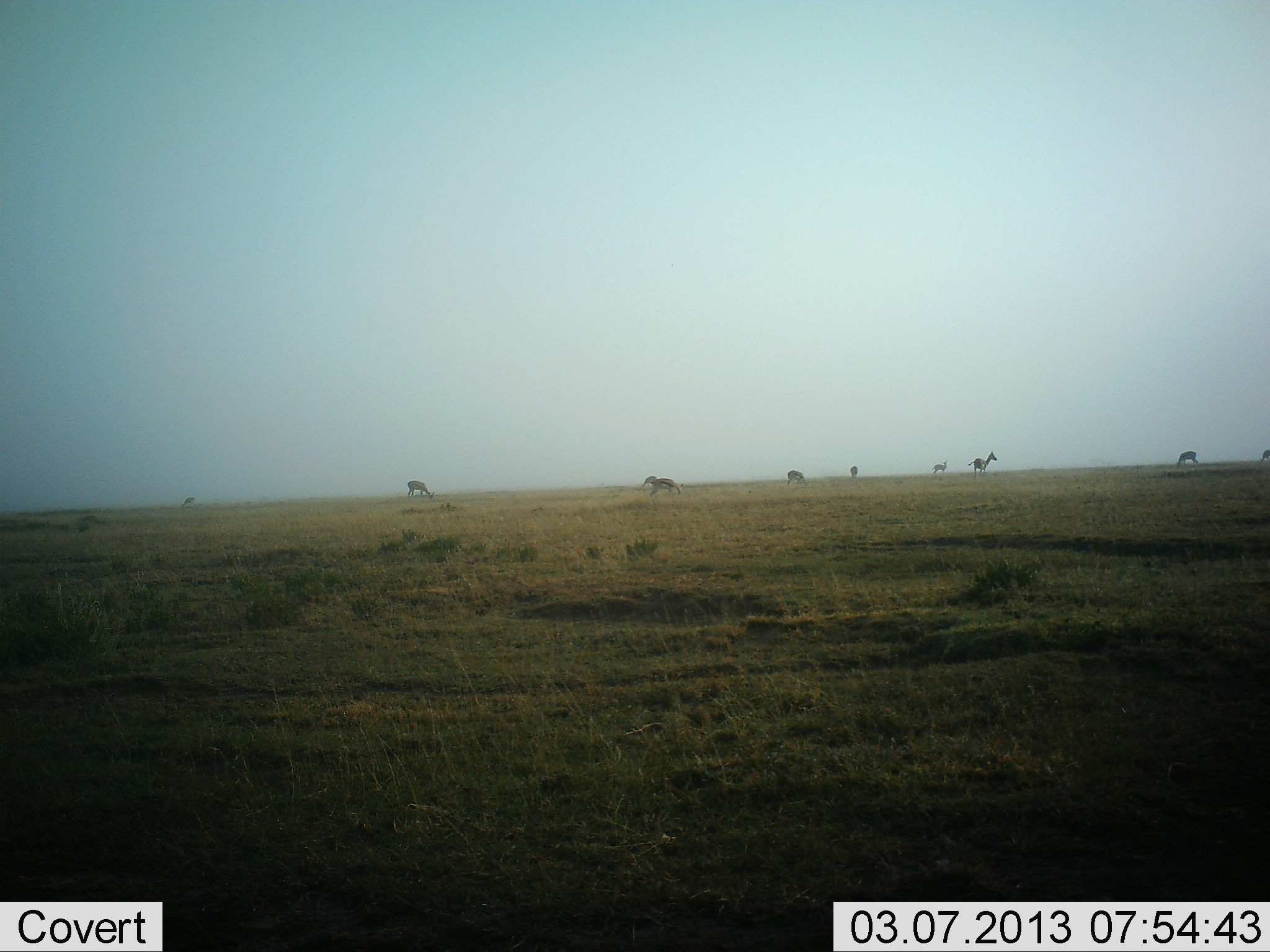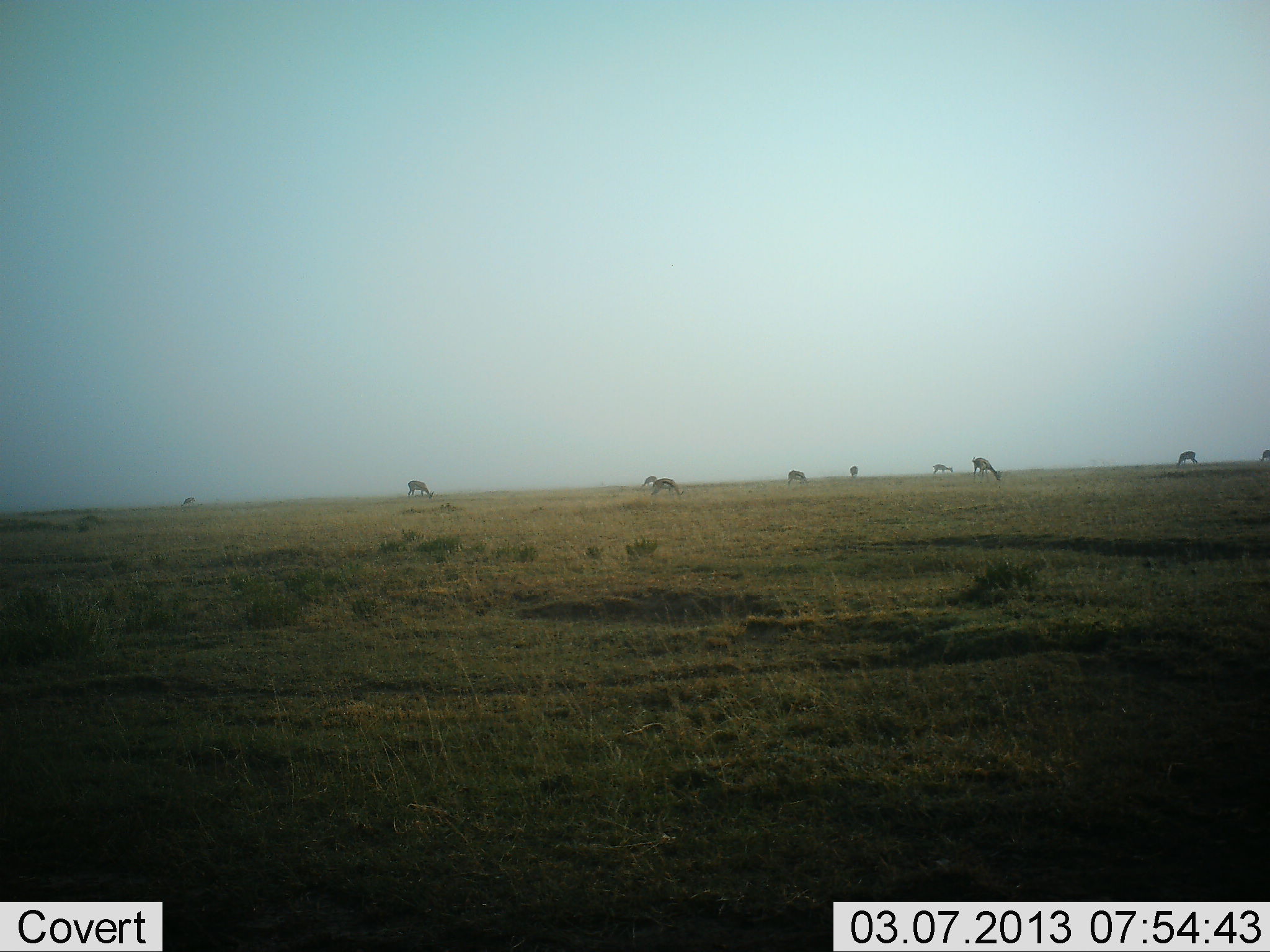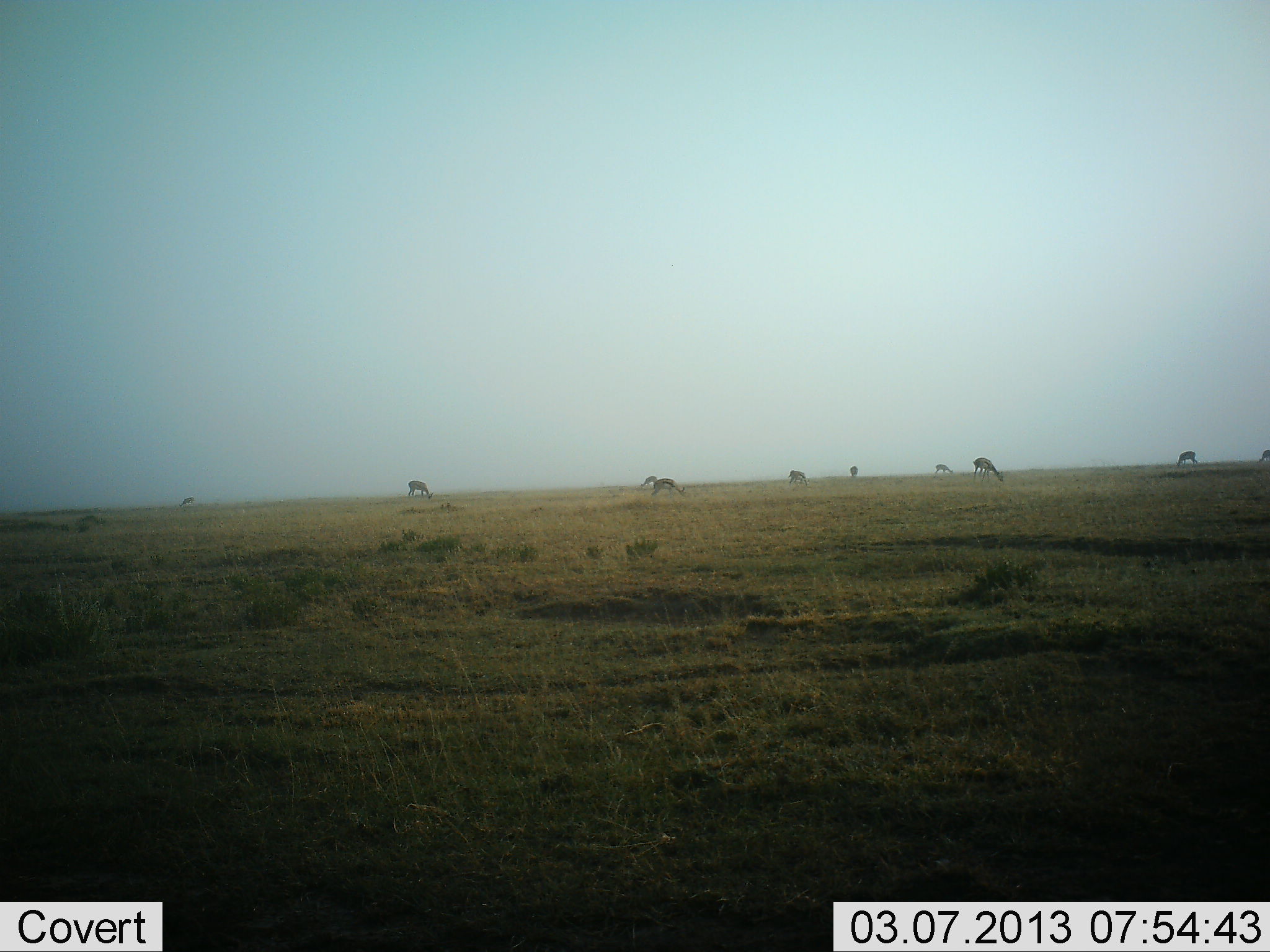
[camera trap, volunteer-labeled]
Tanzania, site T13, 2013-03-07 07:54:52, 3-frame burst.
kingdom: Animalia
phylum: Chordata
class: Mammalia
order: Artiodactyla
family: Bovidae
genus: Eudorcas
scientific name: Eudorcas thomsonii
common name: thomson's gazelle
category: gazellethomsons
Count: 10.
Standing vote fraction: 38%.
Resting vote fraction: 0%.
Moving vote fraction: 12%.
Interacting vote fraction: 0%.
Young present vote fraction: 0%.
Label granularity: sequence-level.